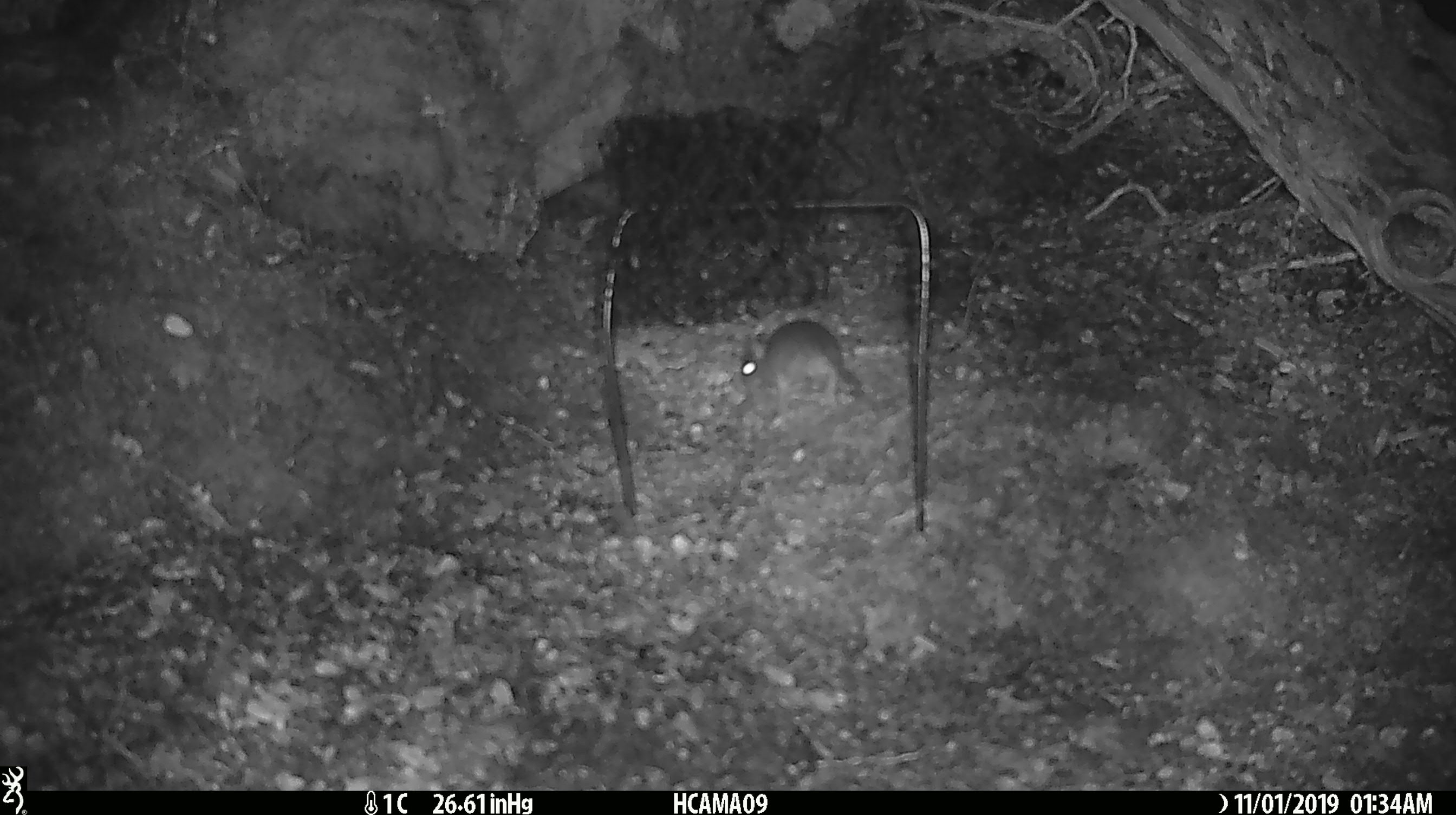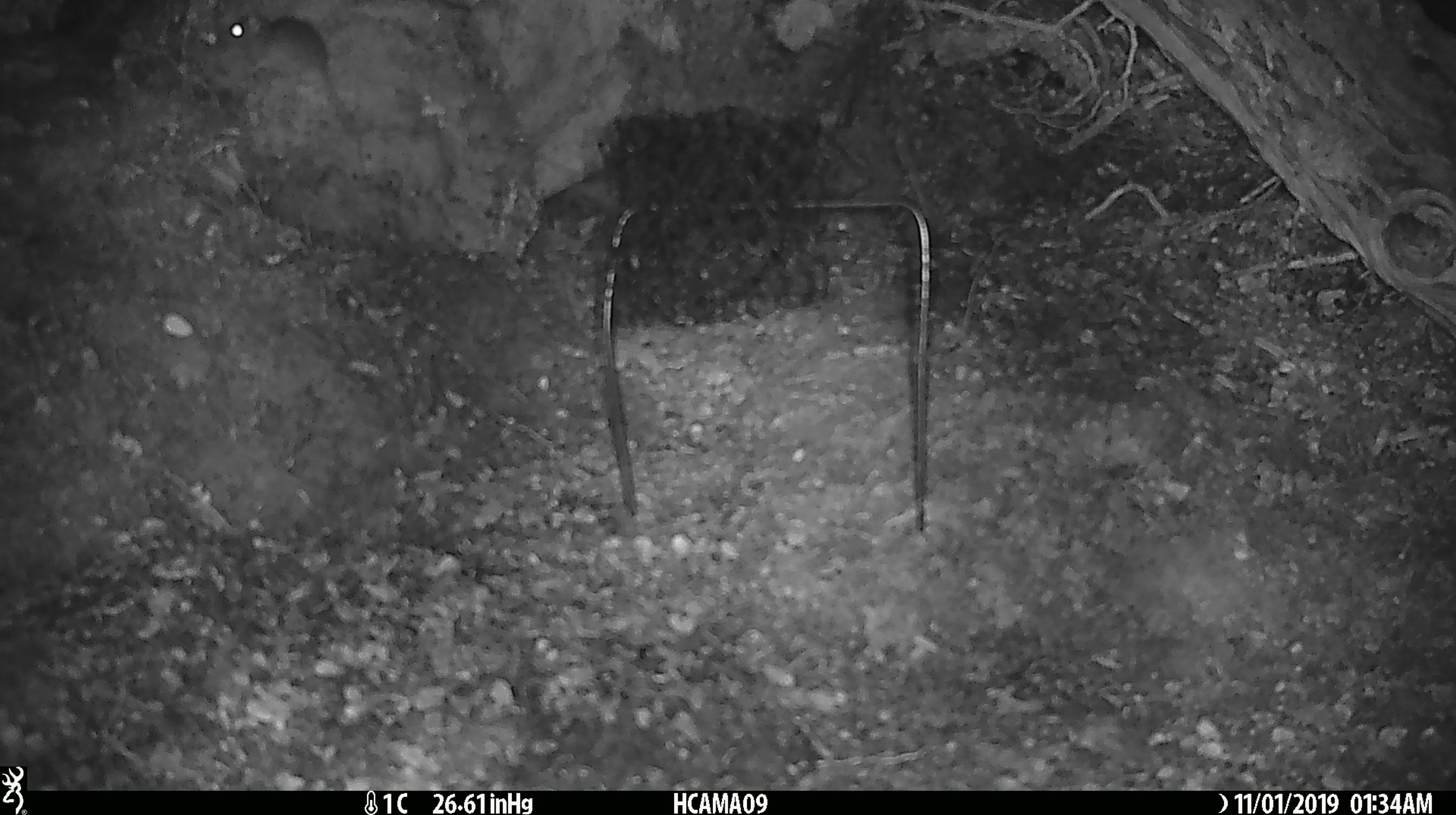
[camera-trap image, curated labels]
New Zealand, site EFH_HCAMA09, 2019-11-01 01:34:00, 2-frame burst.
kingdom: Animalia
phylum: Chordata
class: Mammalia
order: Rodentia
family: Muridae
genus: Mus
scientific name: Mus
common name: mouse